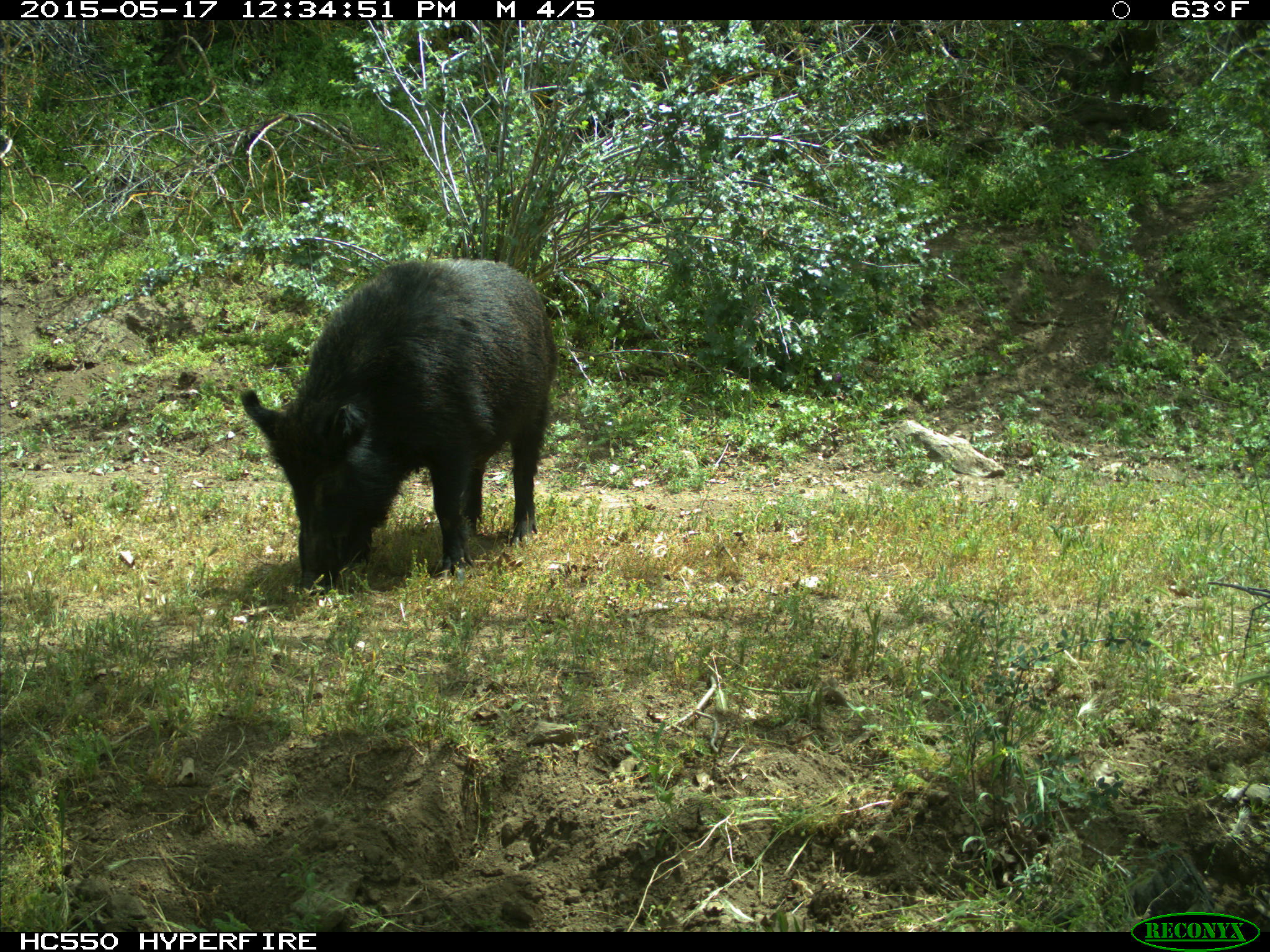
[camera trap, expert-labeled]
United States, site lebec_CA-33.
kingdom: Animalia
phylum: Chordata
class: Mammalia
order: Artiodactyla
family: Suidae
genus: Sus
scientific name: Sus scrofa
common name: wild boar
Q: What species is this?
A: Sus scrofa (wild boar).